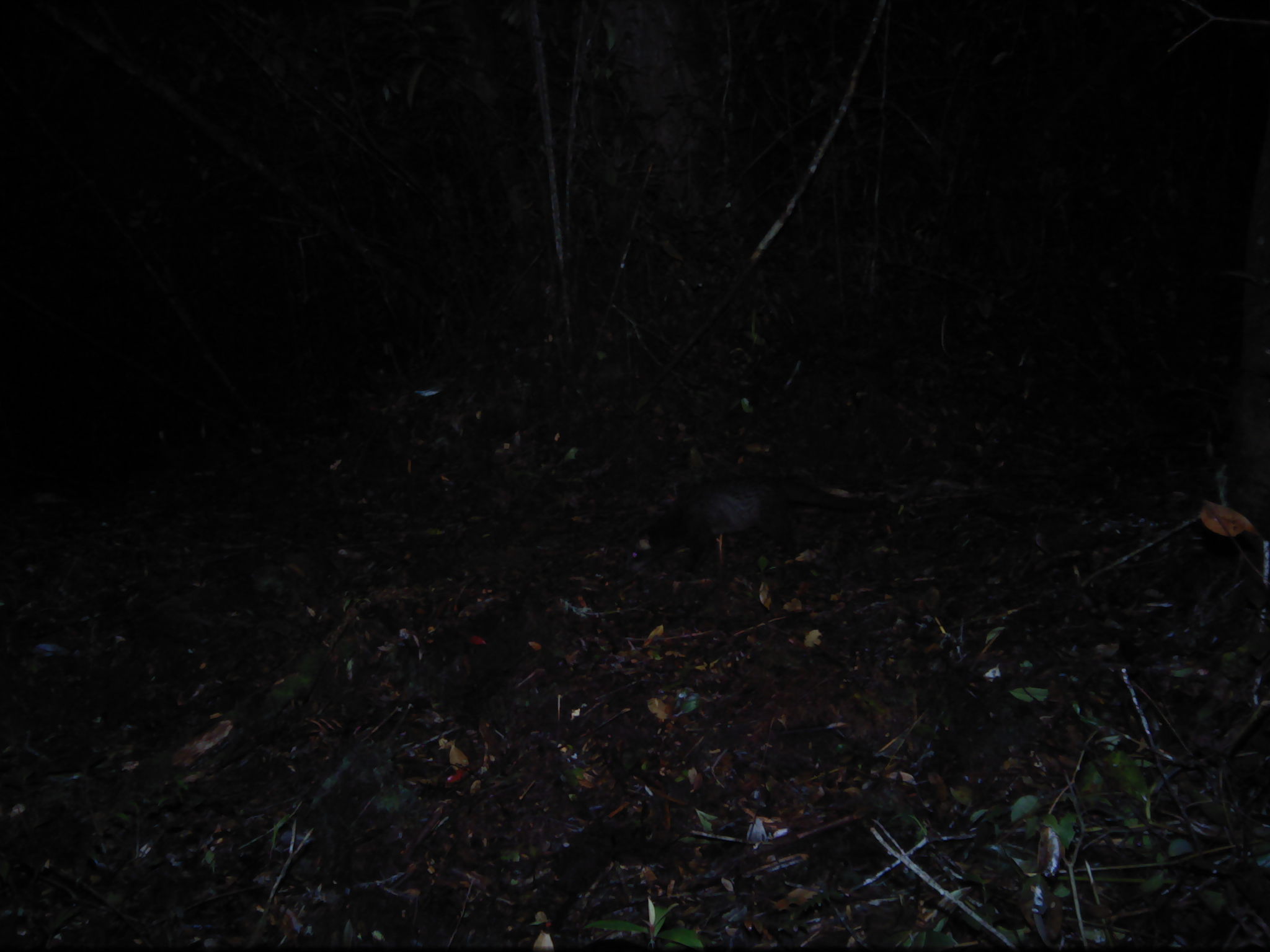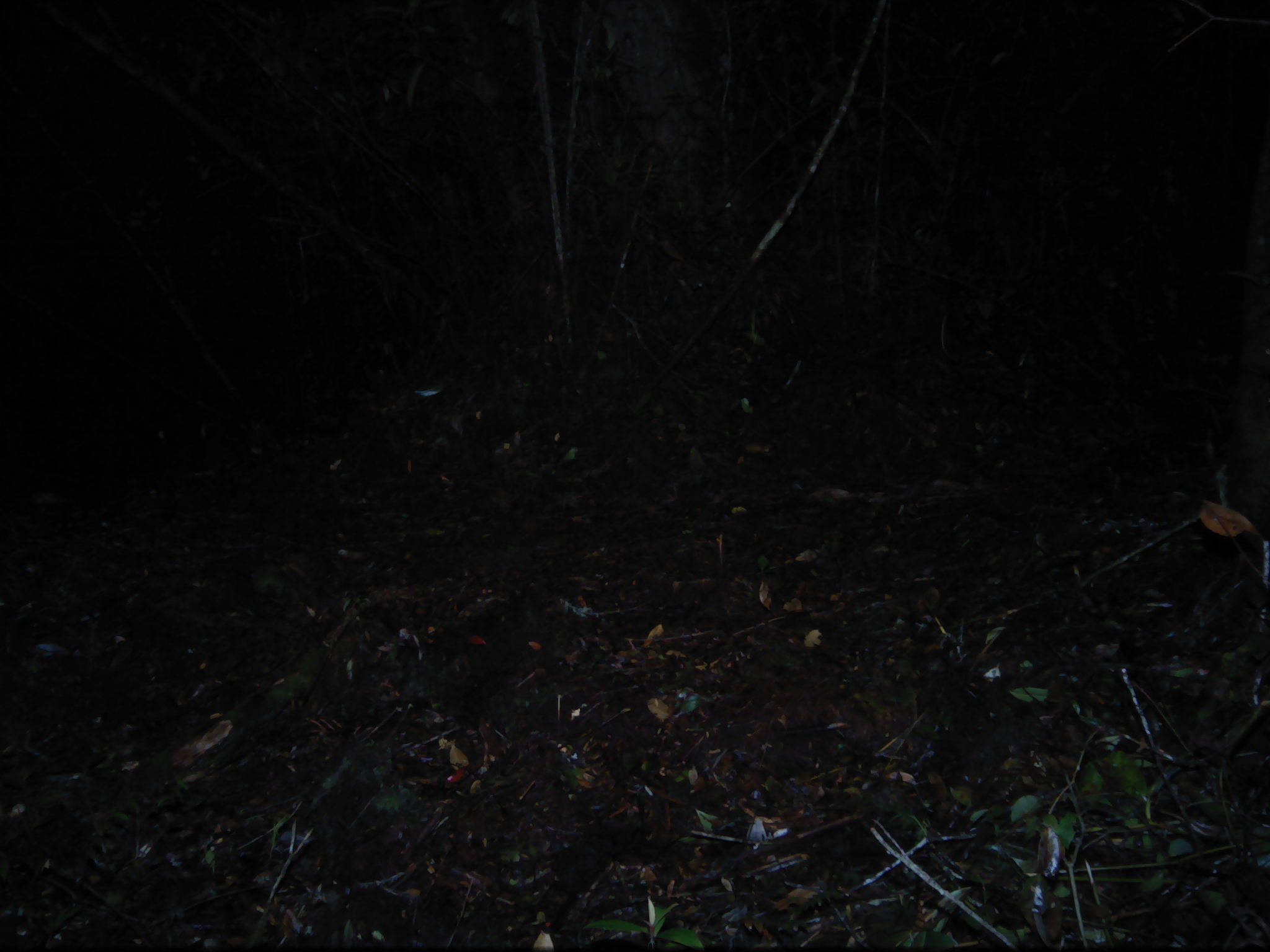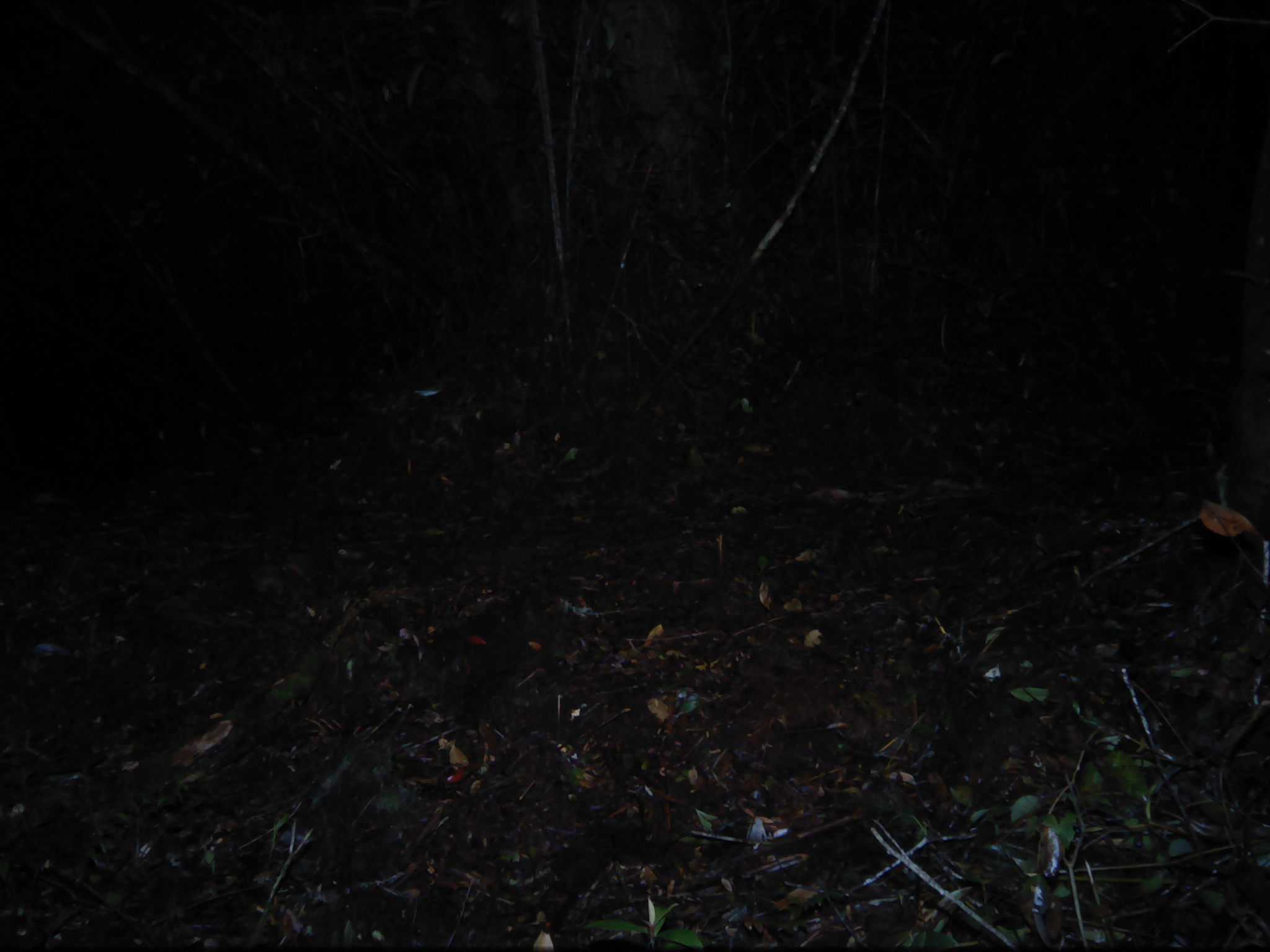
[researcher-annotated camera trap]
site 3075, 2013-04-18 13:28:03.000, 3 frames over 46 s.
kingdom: Animalia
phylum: Chordata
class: Mammalia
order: Carnivora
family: Viverridae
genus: Paguma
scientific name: Paguma larvata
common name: masked palm civet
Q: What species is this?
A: Paguma larvata (masked palm civet).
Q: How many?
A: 1.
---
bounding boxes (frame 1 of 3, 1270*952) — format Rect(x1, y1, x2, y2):
paguma larvata: Rect(625, 472, 883, 576)